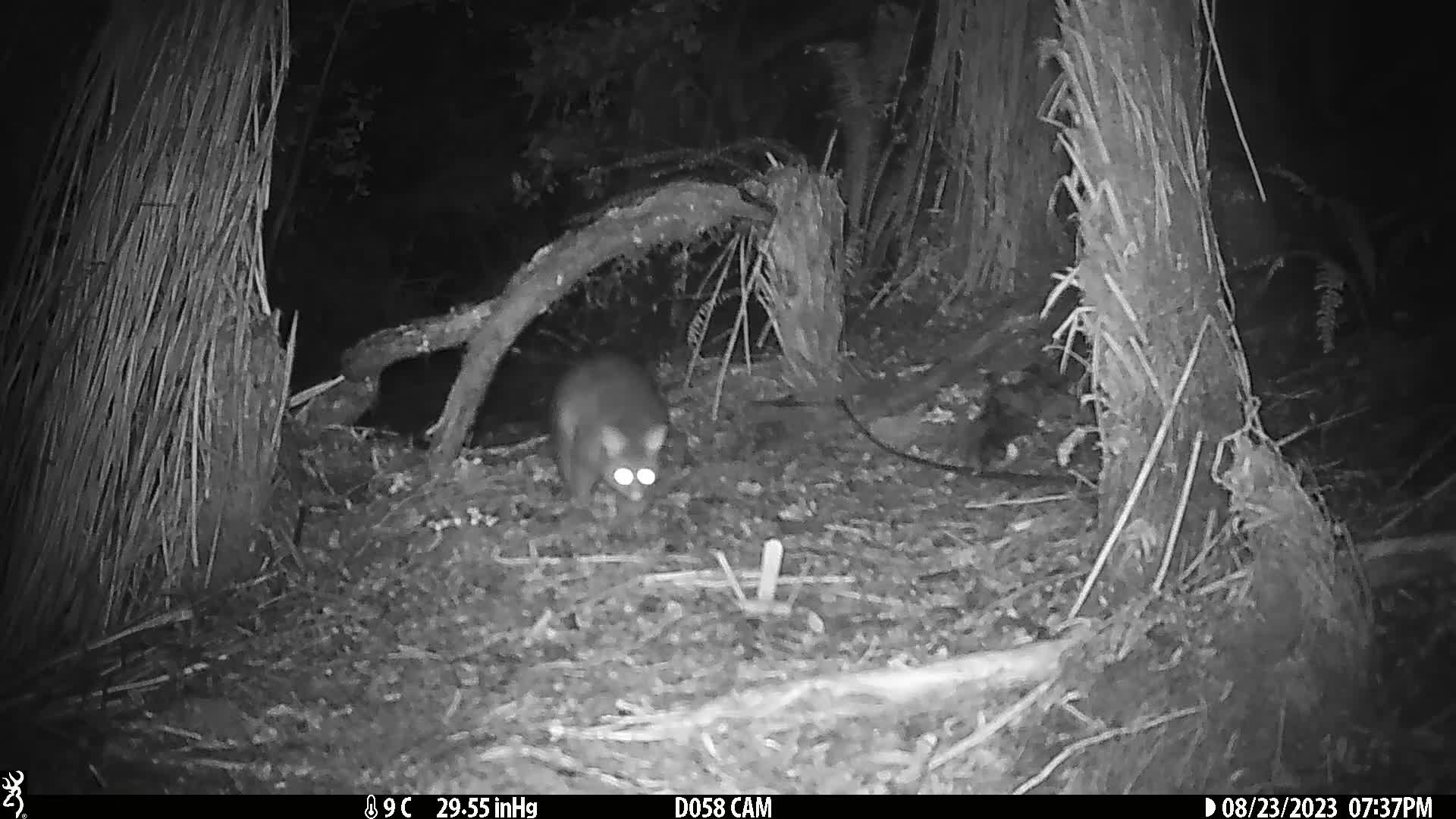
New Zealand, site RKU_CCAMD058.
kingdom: Animalia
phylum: Chordata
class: Mammalia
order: Diprotodontia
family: Phalangeridae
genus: Trichosurus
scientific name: Trichosurus vulpecula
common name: common brushtail possum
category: possum